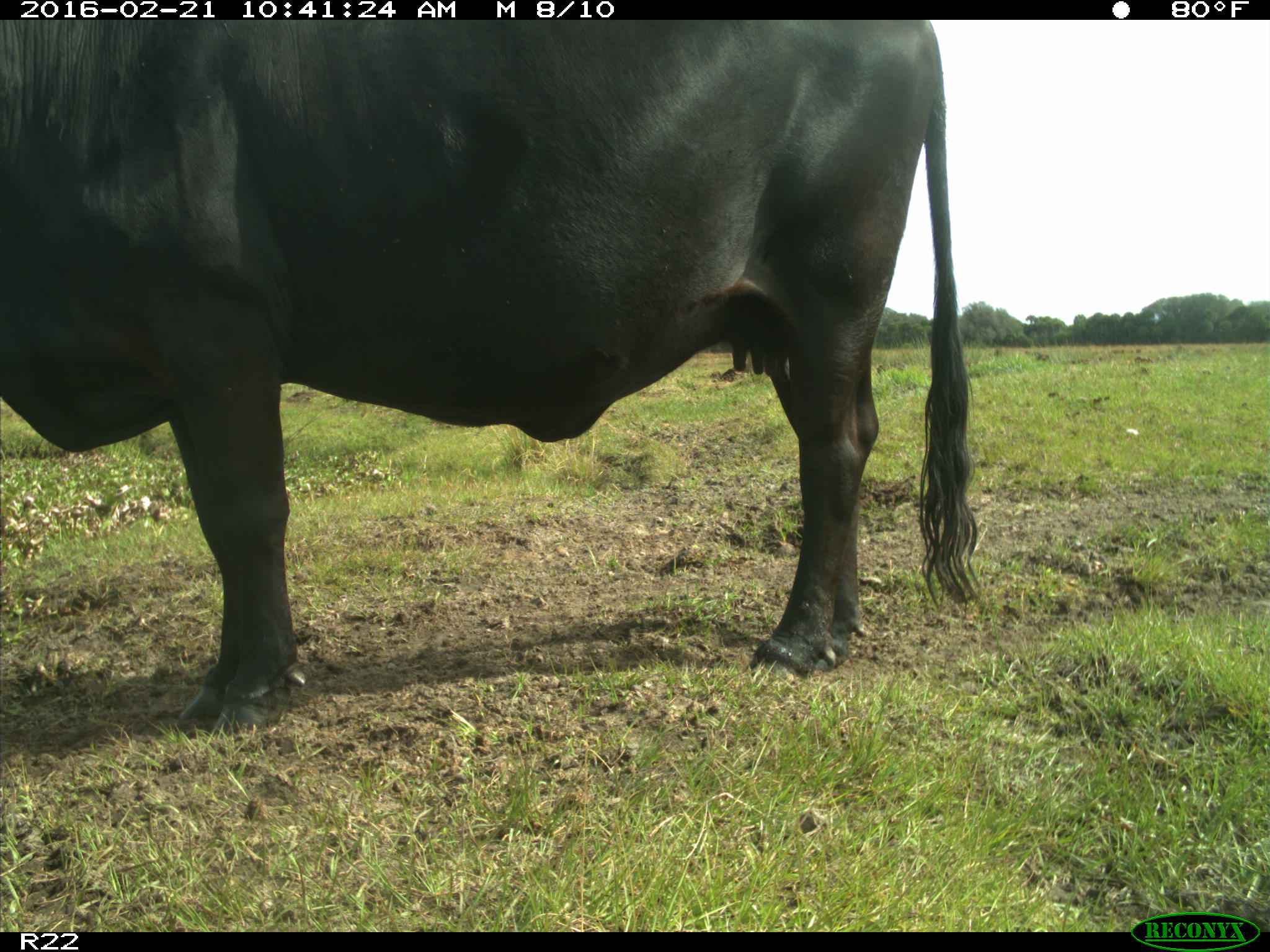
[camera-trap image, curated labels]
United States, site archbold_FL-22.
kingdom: Animalia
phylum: Chordata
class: Mammalia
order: Artiodactyla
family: Bovidae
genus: Bos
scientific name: Bos taurus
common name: domestic cow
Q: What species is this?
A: Bos taurus (domestic cow).